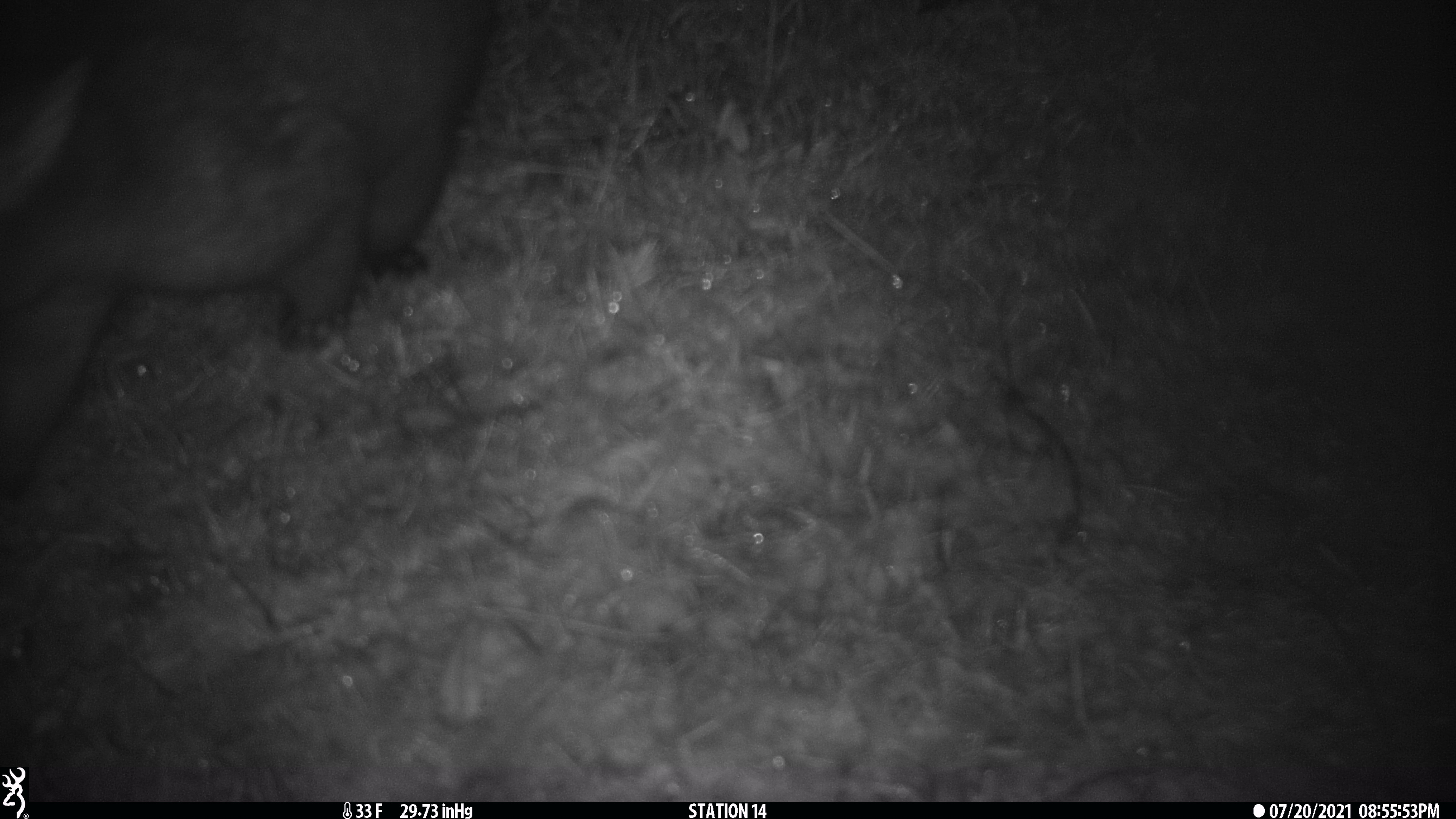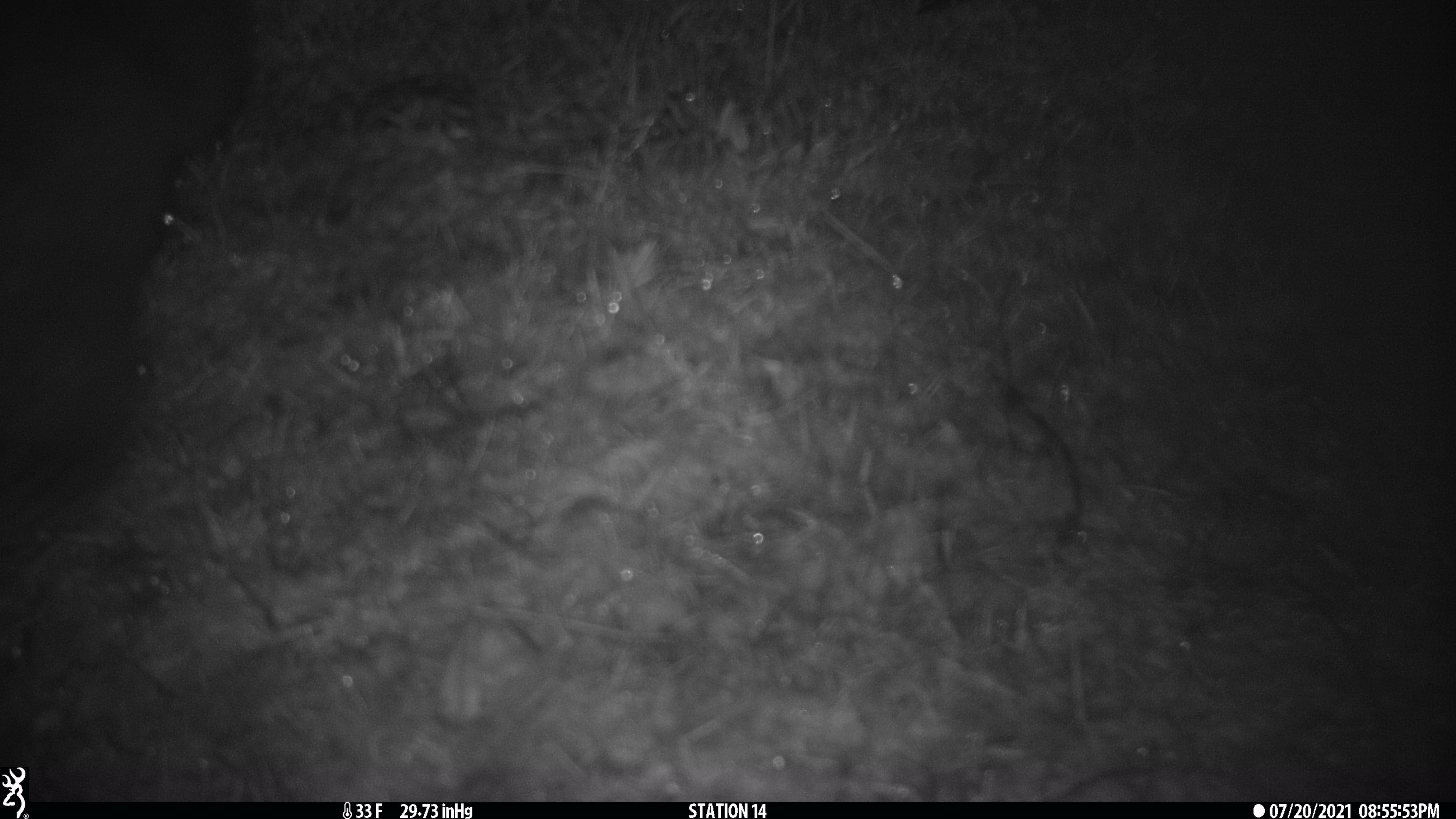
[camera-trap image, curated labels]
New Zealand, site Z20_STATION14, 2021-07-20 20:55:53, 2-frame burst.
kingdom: Animalia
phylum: Chordata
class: Mammalia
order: Diprotodontia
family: Phalangeridae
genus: Trichosurus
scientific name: Trichosurus vulpecula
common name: common brushtail possum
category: possum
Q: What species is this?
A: Possum (common brushtail possum) (Trichosurus vulpecula).